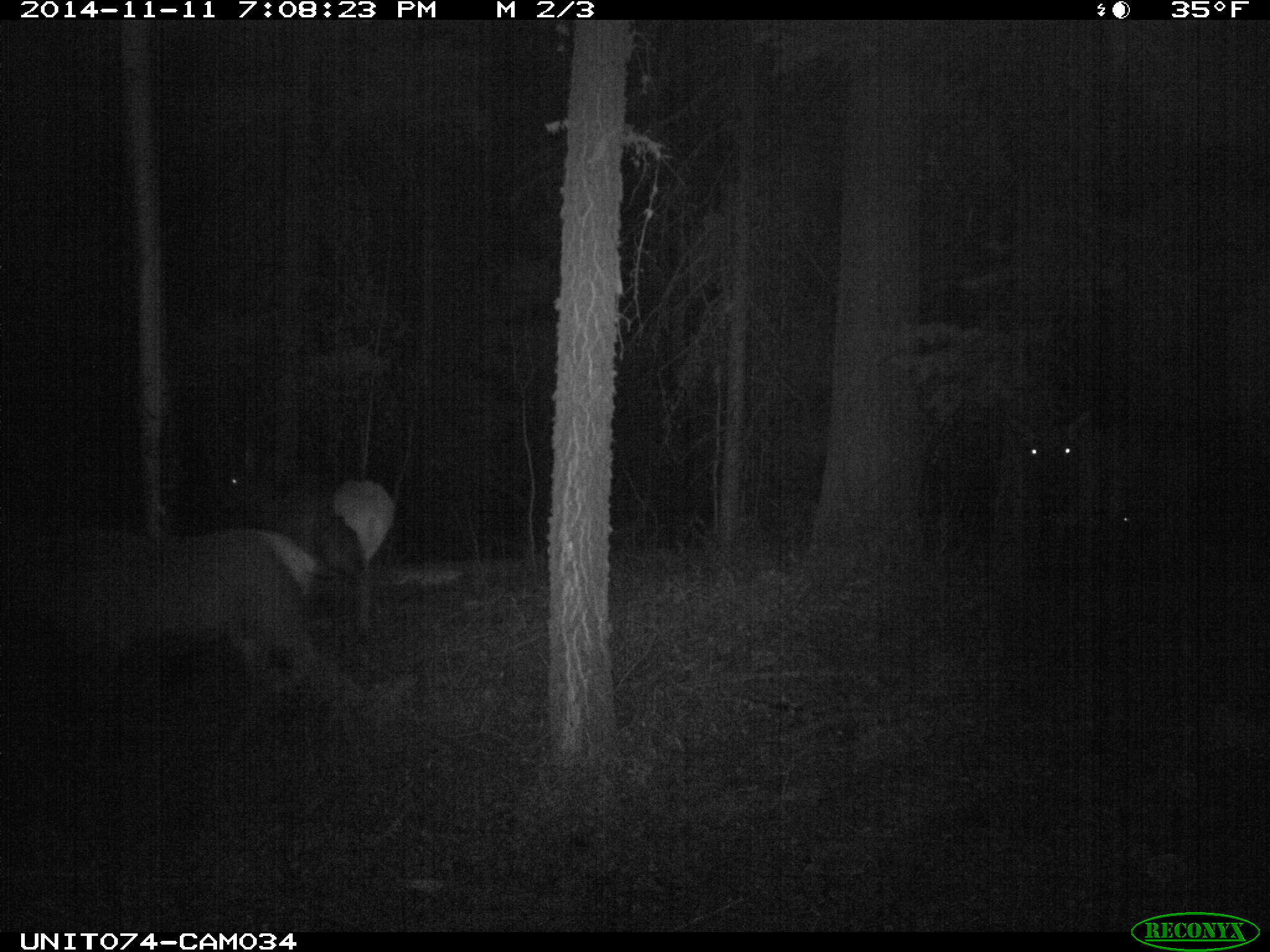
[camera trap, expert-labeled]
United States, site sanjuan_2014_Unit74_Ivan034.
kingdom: Animalia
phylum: Chordata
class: Mammalia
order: Artiodactyla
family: Cervidae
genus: Cervus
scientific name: Cervus elaphus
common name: red deer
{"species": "Cervus elaphus (red deer)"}